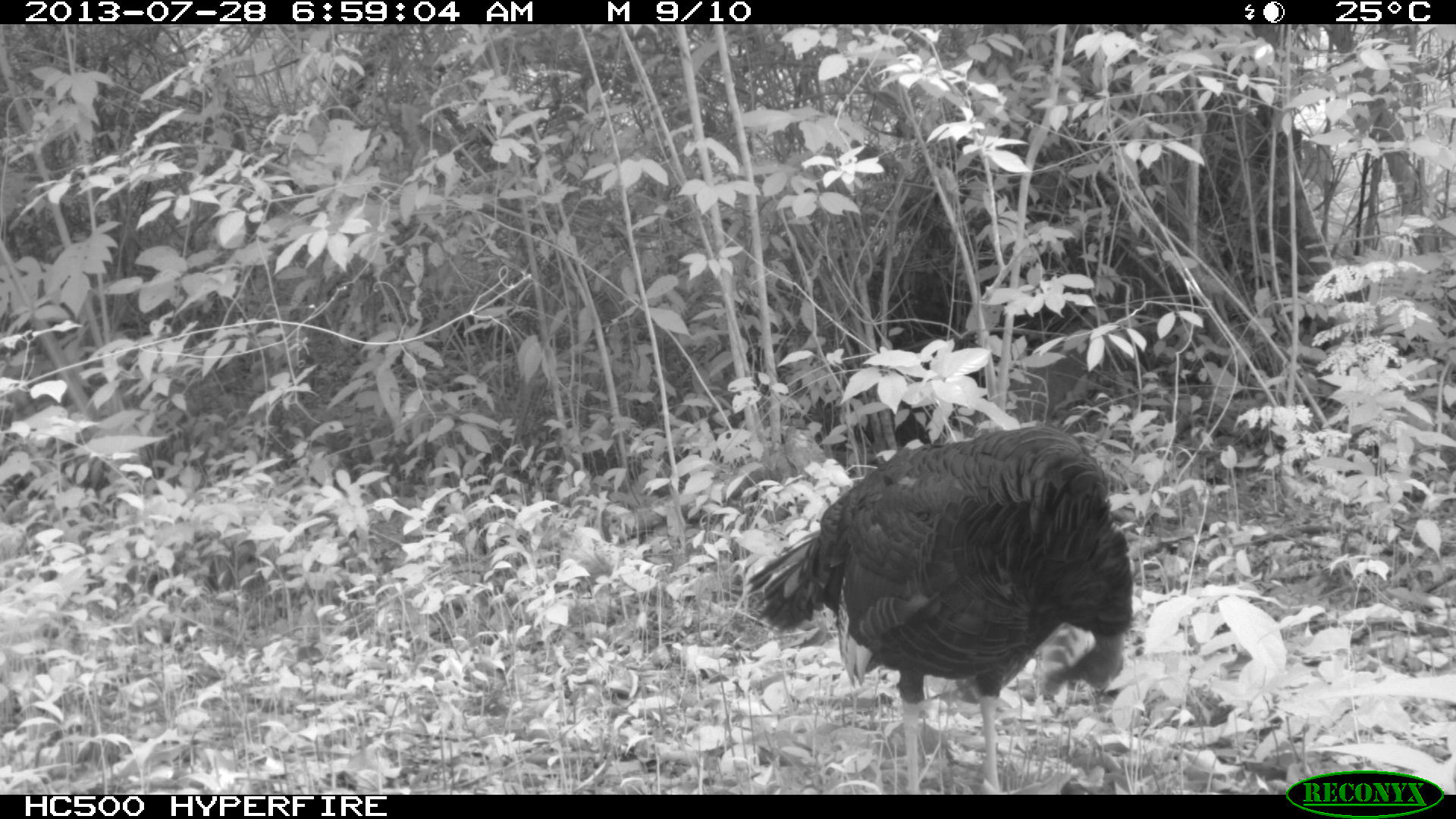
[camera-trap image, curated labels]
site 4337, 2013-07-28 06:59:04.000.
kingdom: Animalia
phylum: Chordata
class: Aves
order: Galliformes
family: Phasianidae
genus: Meleagris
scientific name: Meleagris ocellata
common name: ocellated turkey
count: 1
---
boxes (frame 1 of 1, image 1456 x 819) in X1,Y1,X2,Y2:
meleagris ocellata: 740,424,1132,794